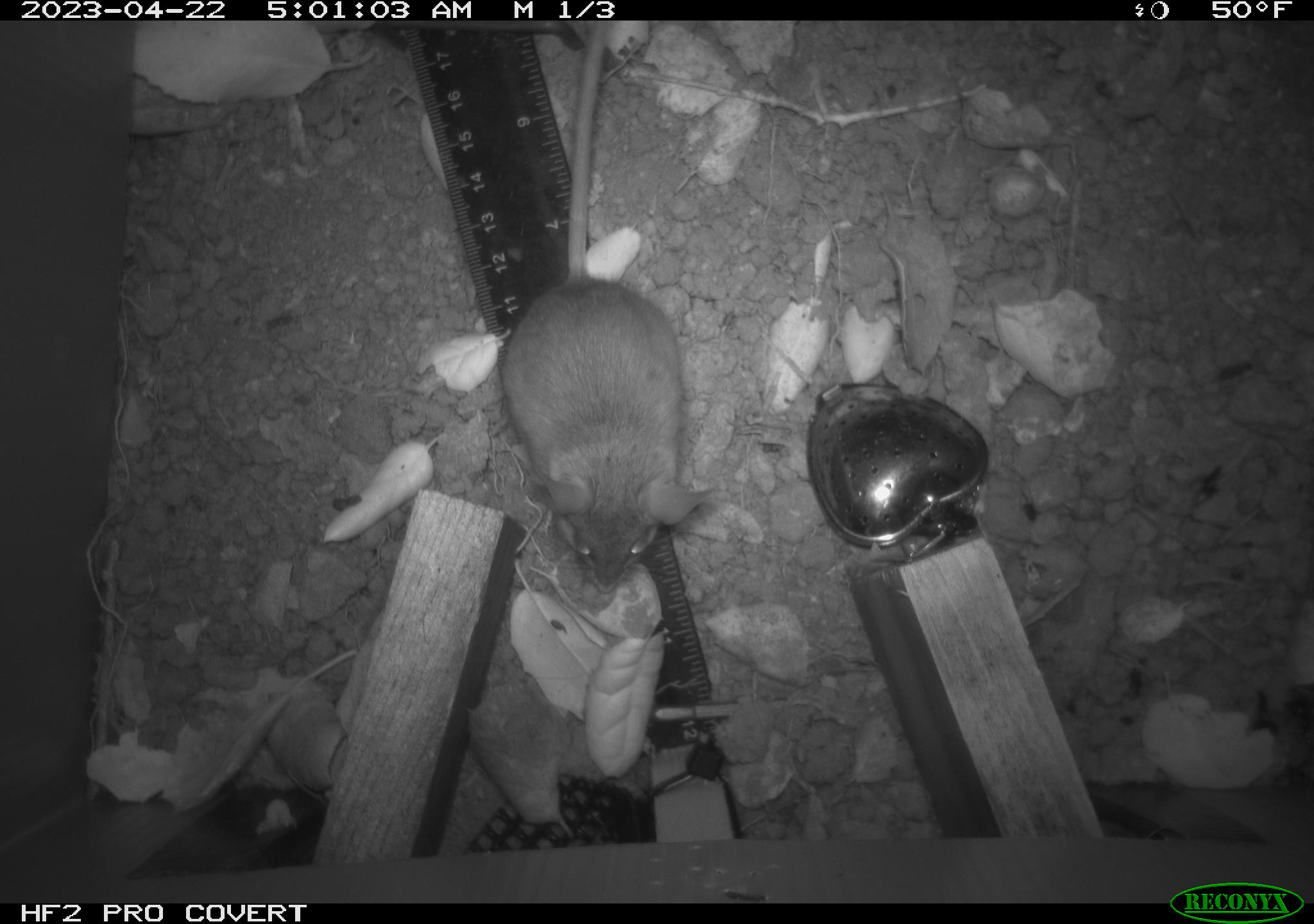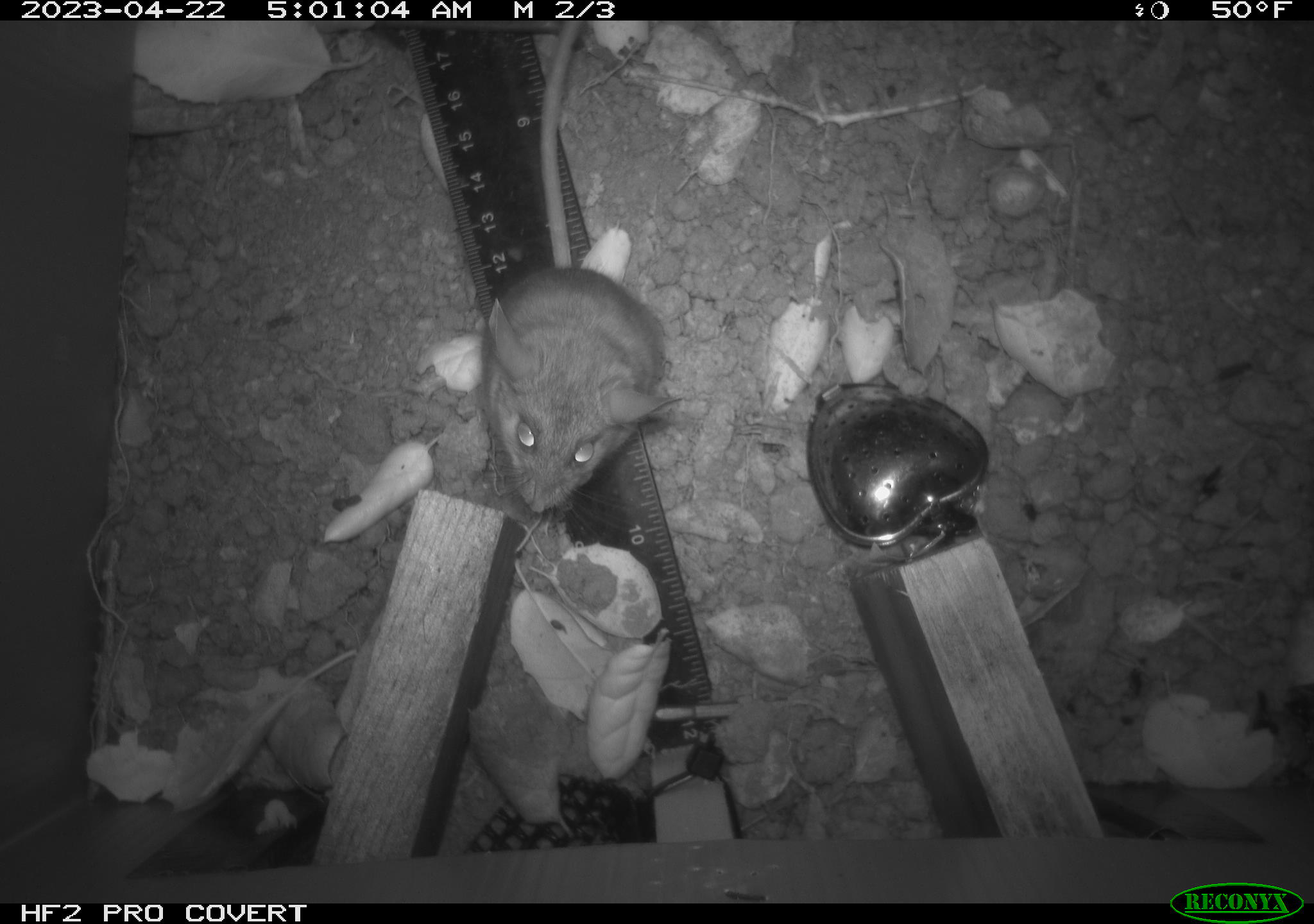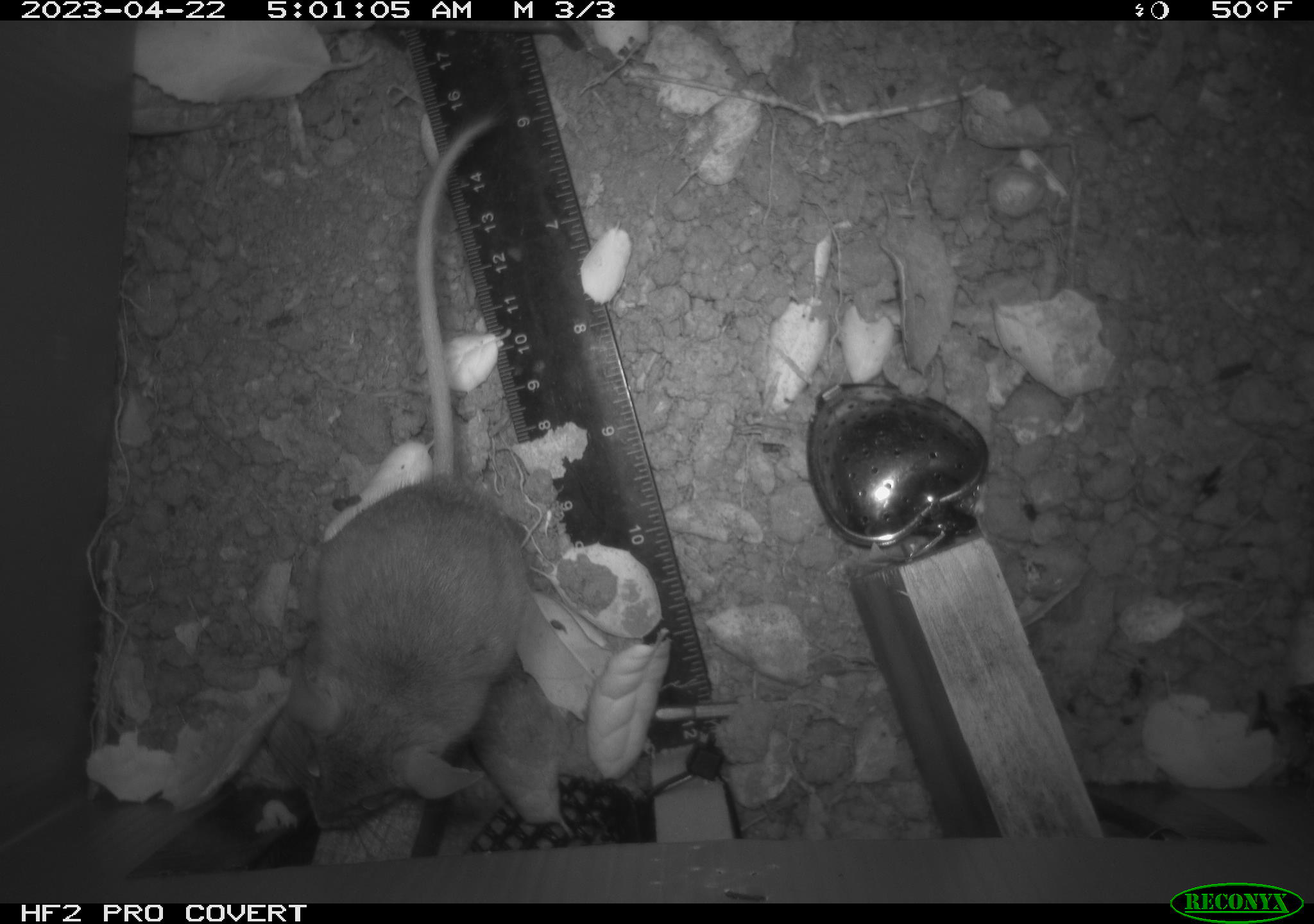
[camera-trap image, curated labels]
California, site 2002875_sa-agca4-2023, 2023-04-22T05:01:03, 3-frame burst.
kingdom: Animalia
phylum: Chordata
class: Mammalia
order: Rodentia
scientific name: Rodentia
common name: mouse species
Mouse species (Rodentia).